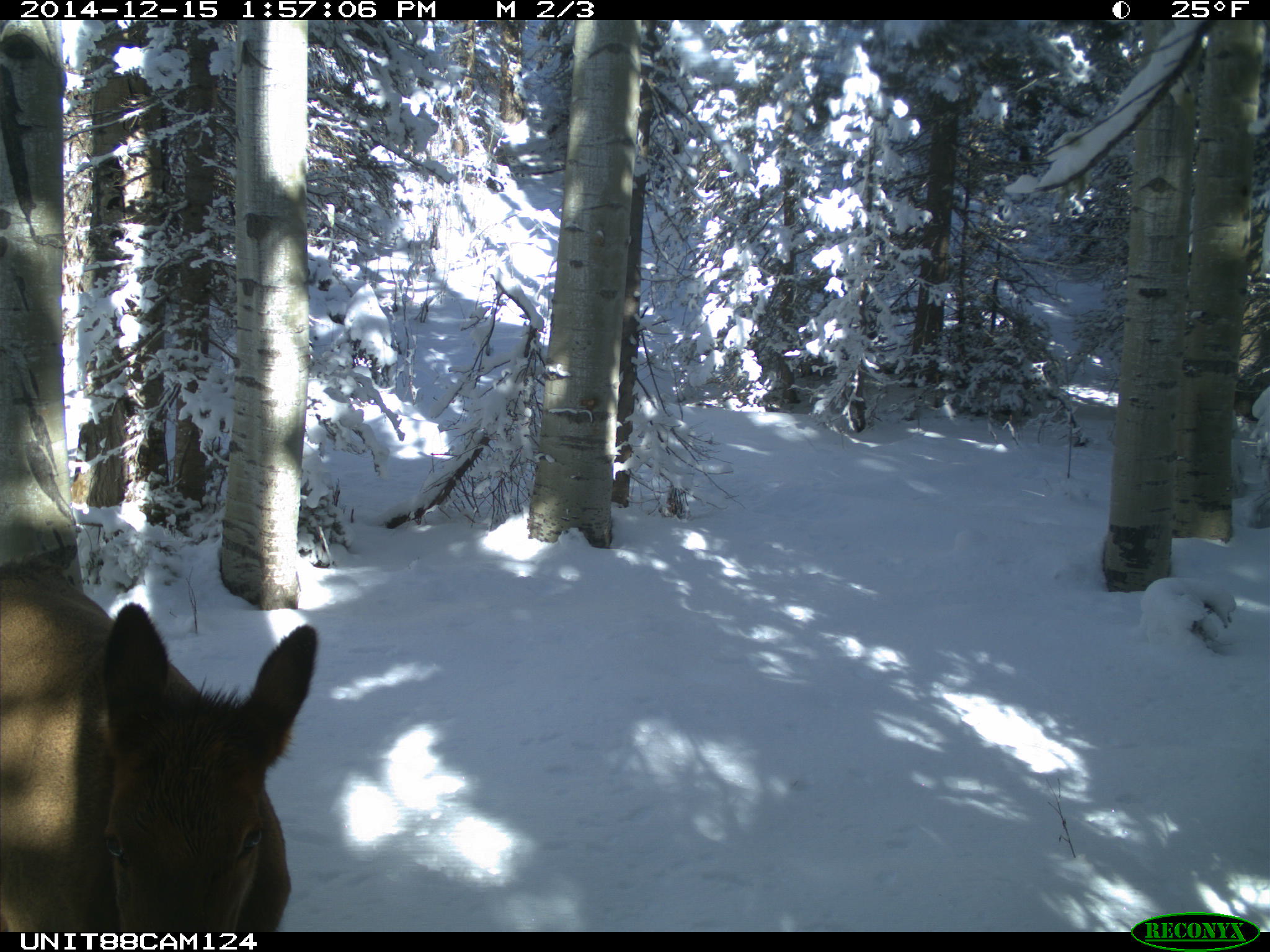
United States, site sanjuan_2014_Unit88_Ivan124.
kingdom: Animalia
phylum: Chordata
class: Mammalia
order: Artiodactyla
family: Cervidae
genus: Cervus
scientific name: Cervus elaphus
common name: red deer